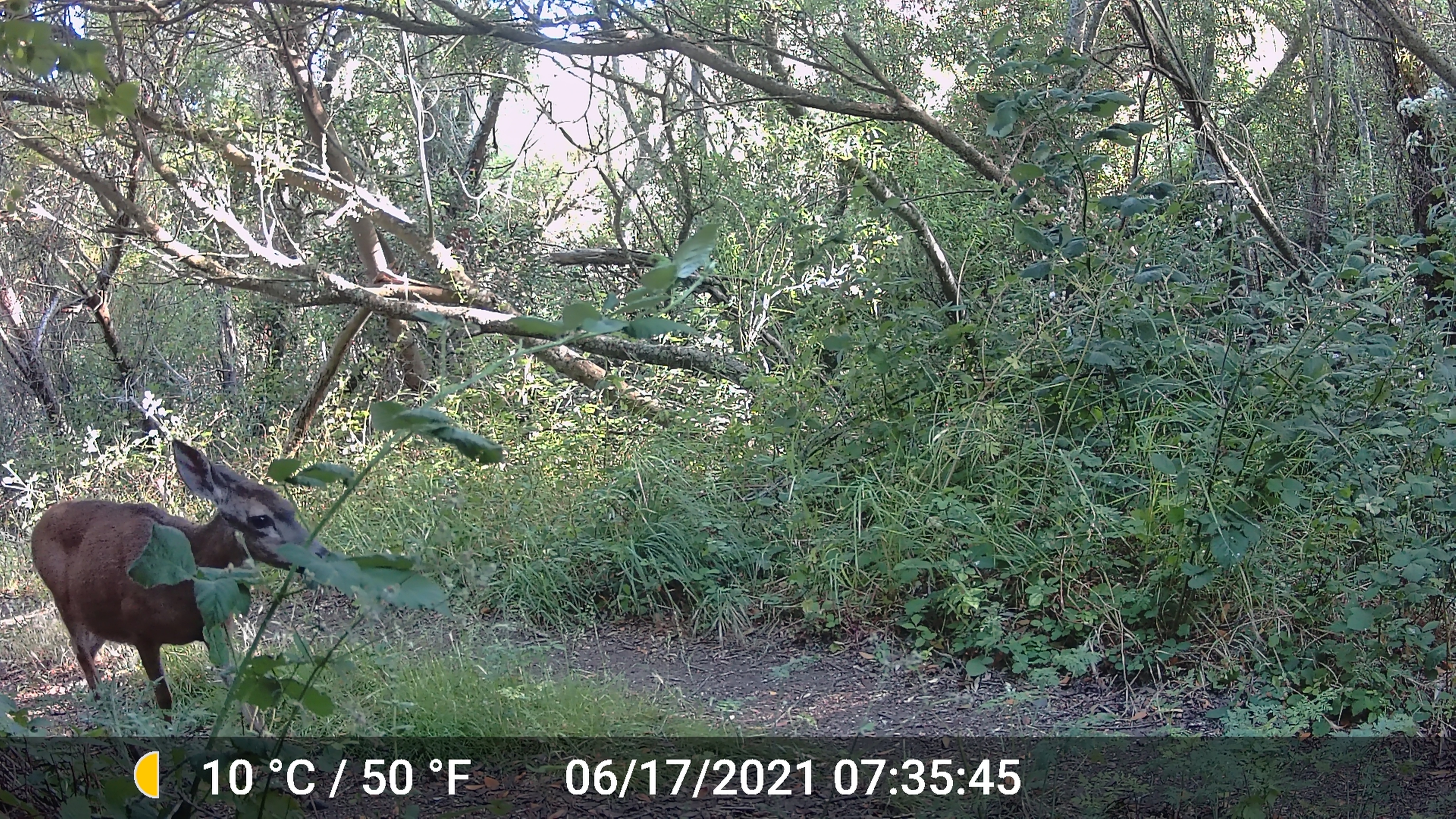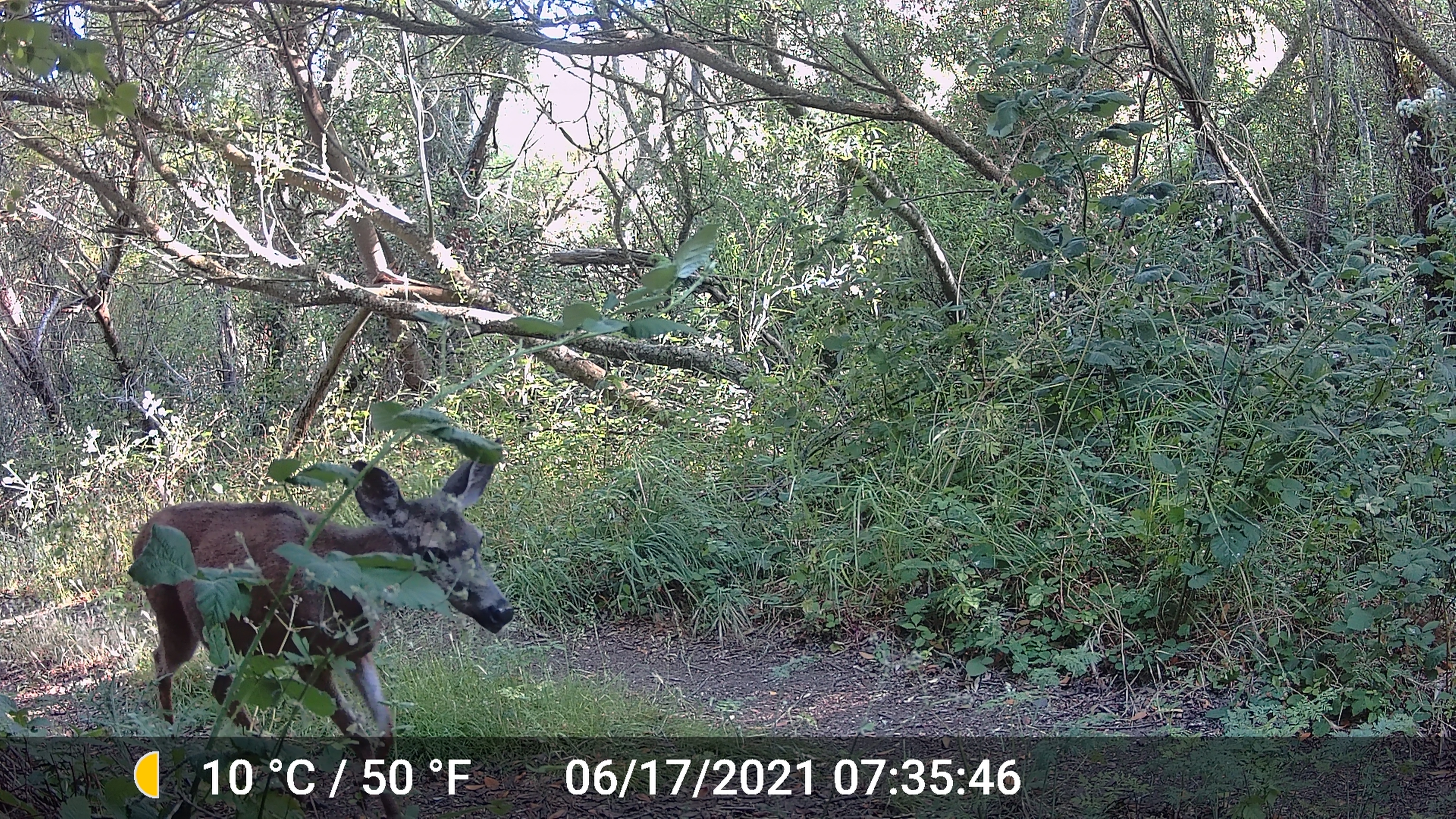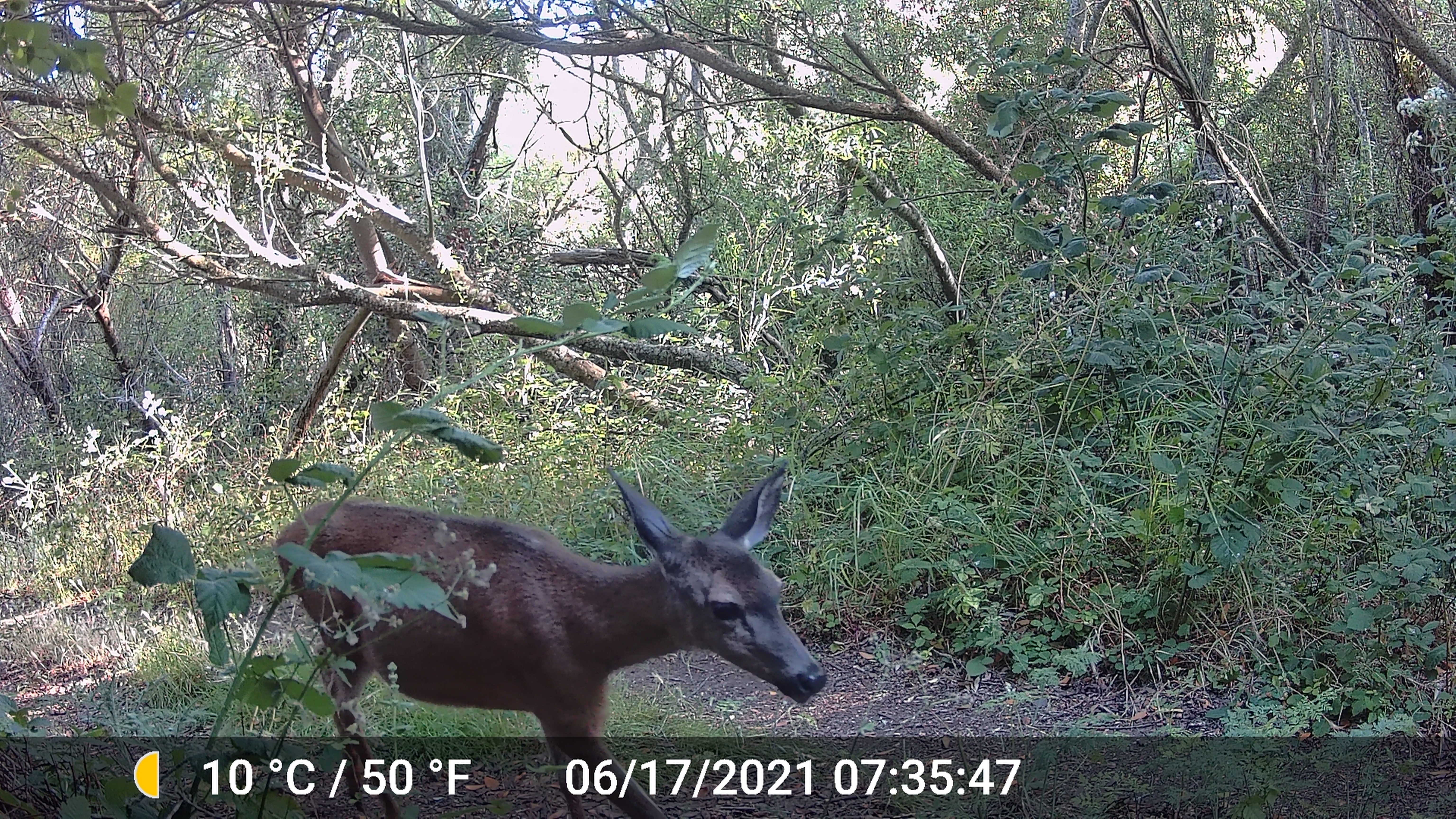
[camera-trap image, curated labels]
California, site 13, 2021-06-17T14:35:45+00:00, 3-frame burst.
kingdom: Animalia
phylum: Chordata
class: Mammalia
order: Artiodactyla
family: Cervidae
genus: Odocoileus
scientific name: Odocoileus hemionus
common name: mule deer